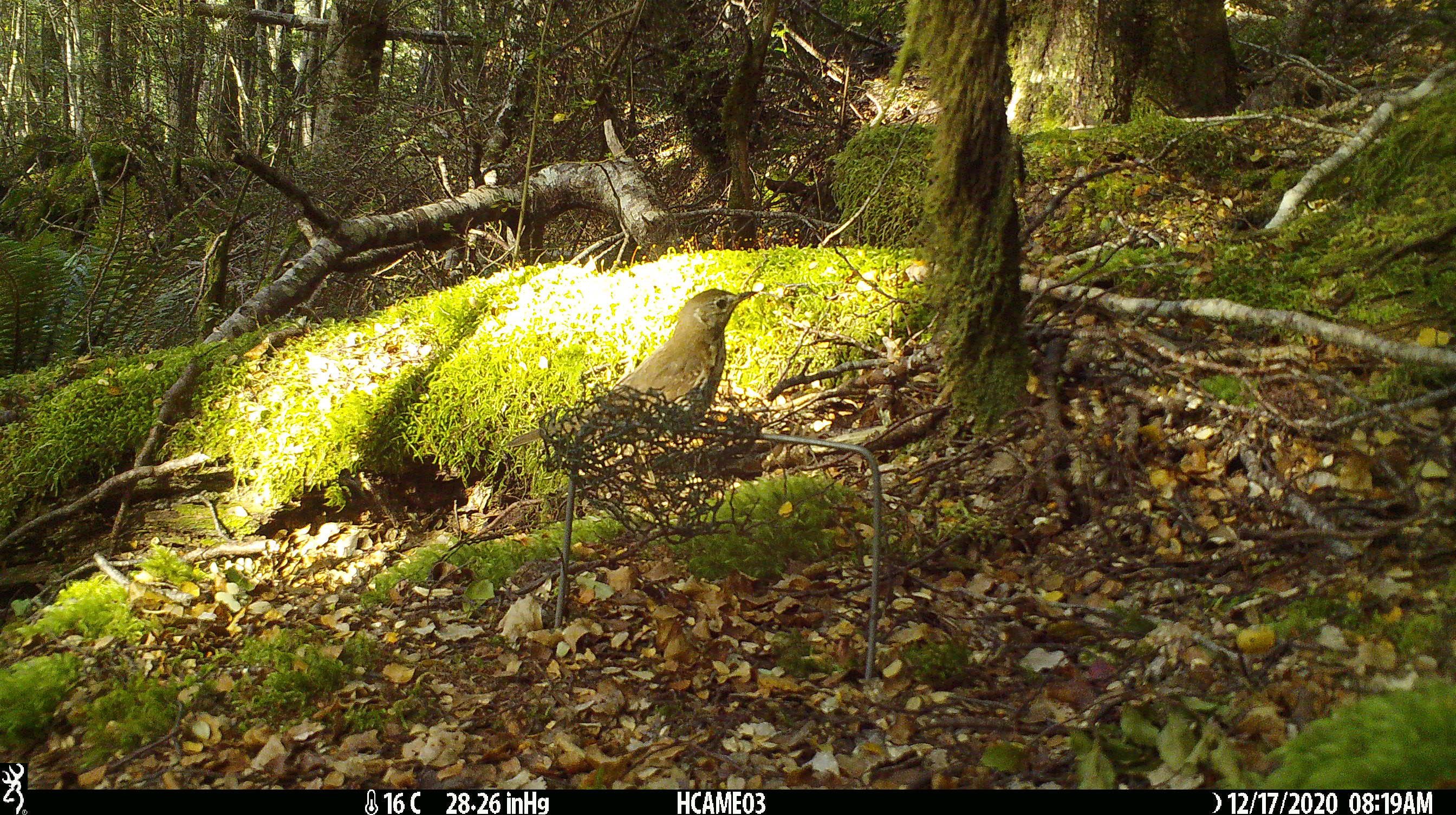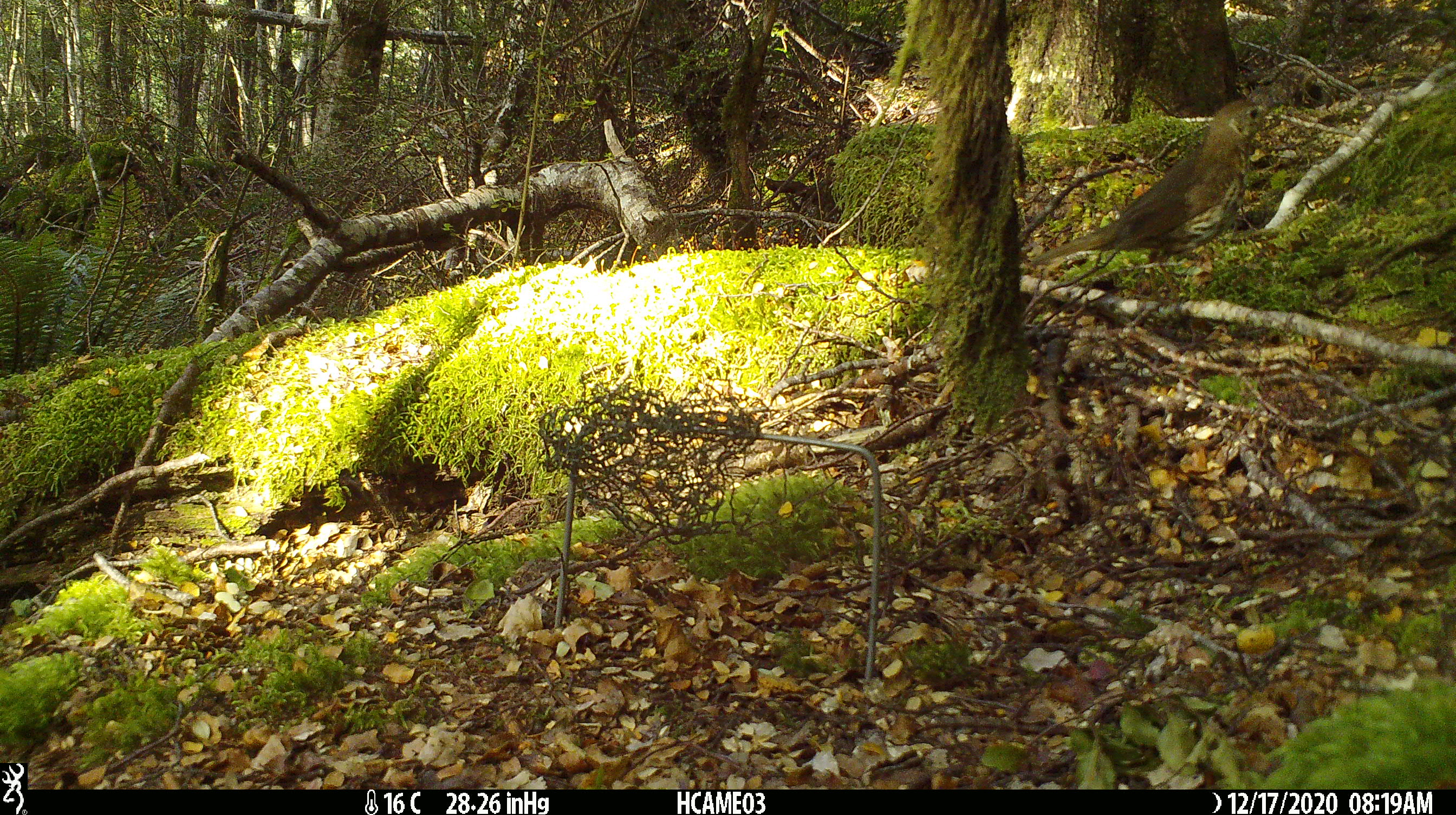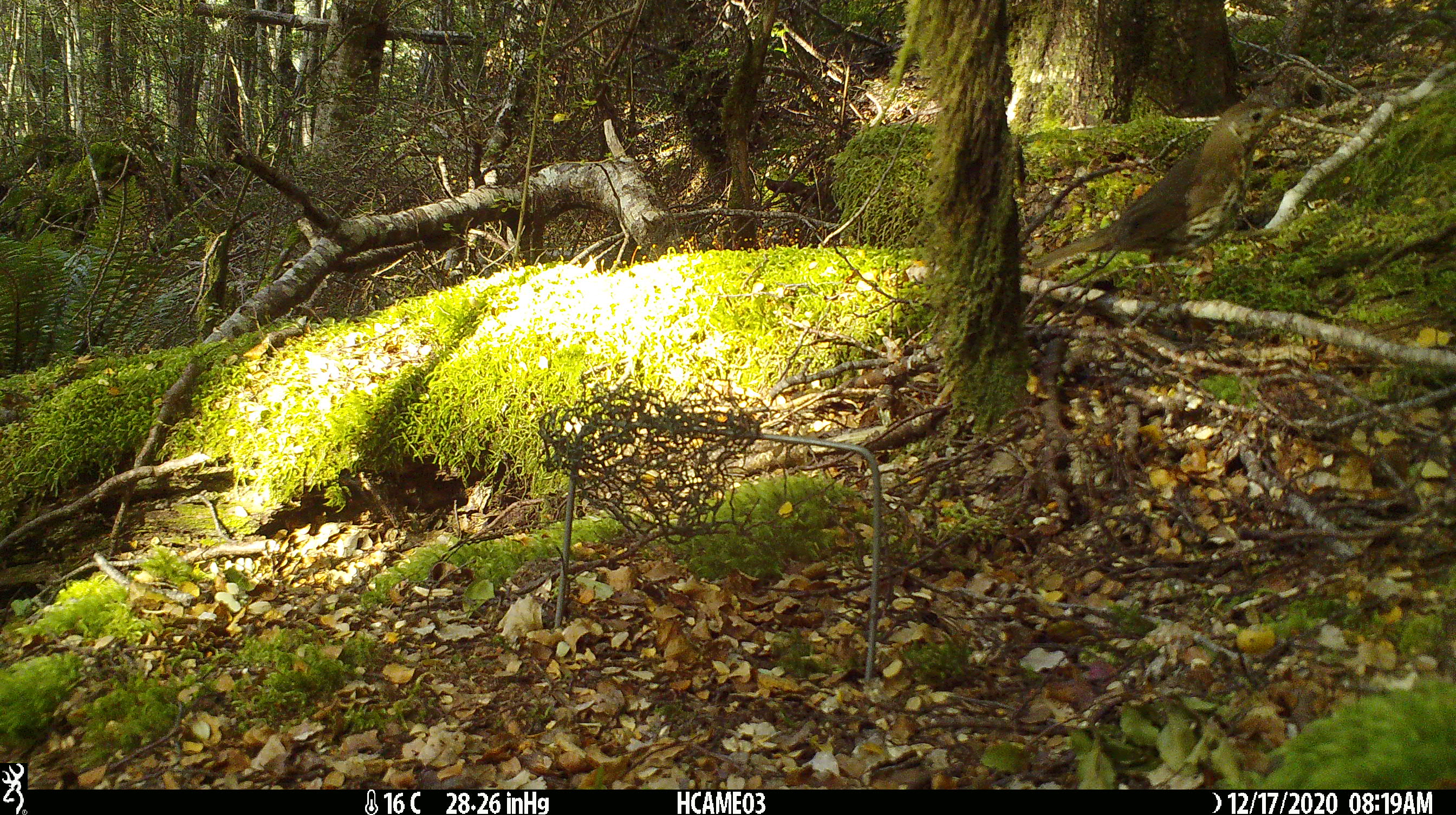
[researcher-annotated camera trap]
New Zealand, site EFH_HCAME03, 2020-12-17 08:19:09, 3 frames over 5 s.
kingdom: Animalia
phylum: Chordata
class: Aves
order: Passeriformes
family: Turdidae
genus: Turdus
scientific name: Turdus philomelos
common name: song thrush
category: thrush